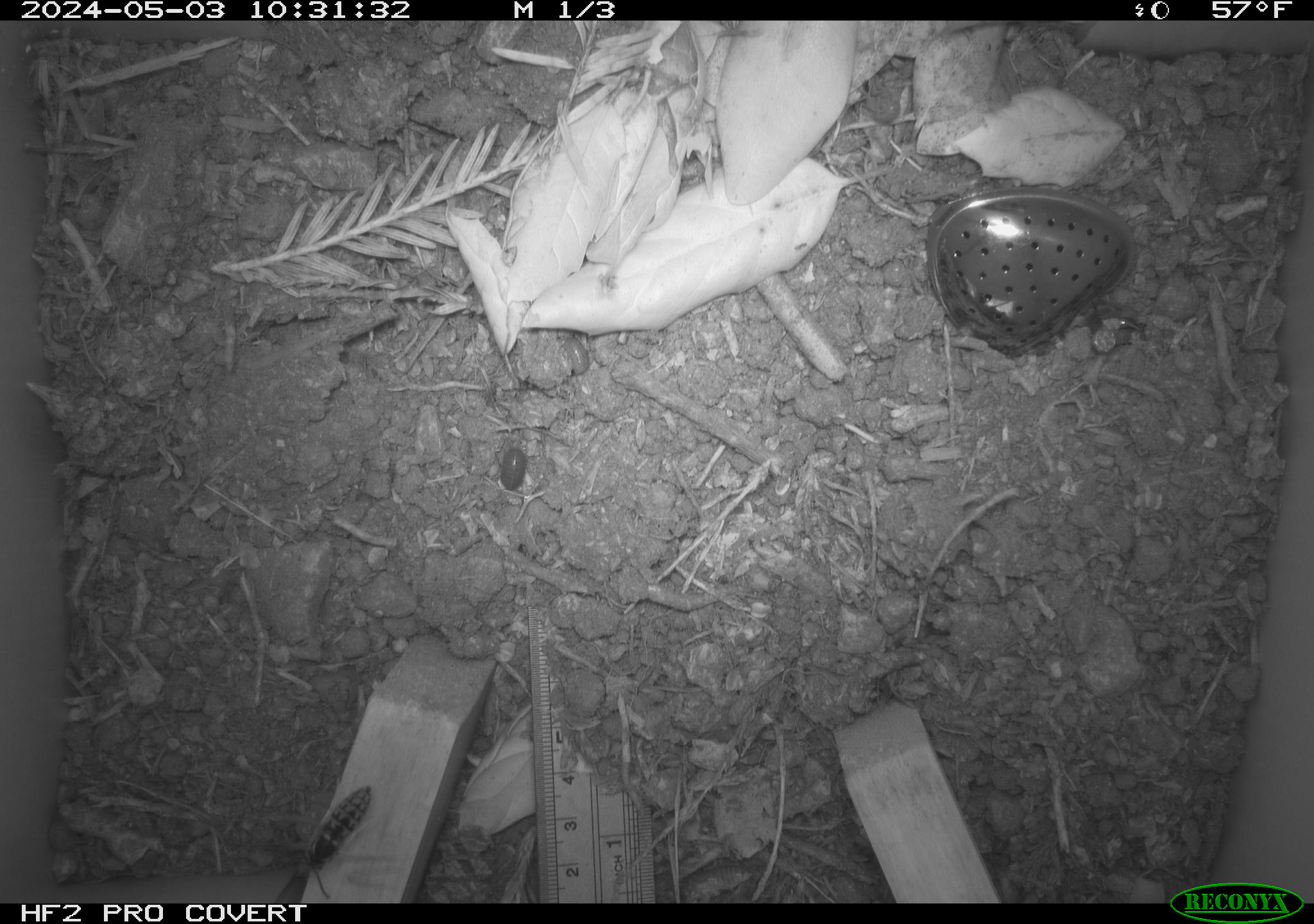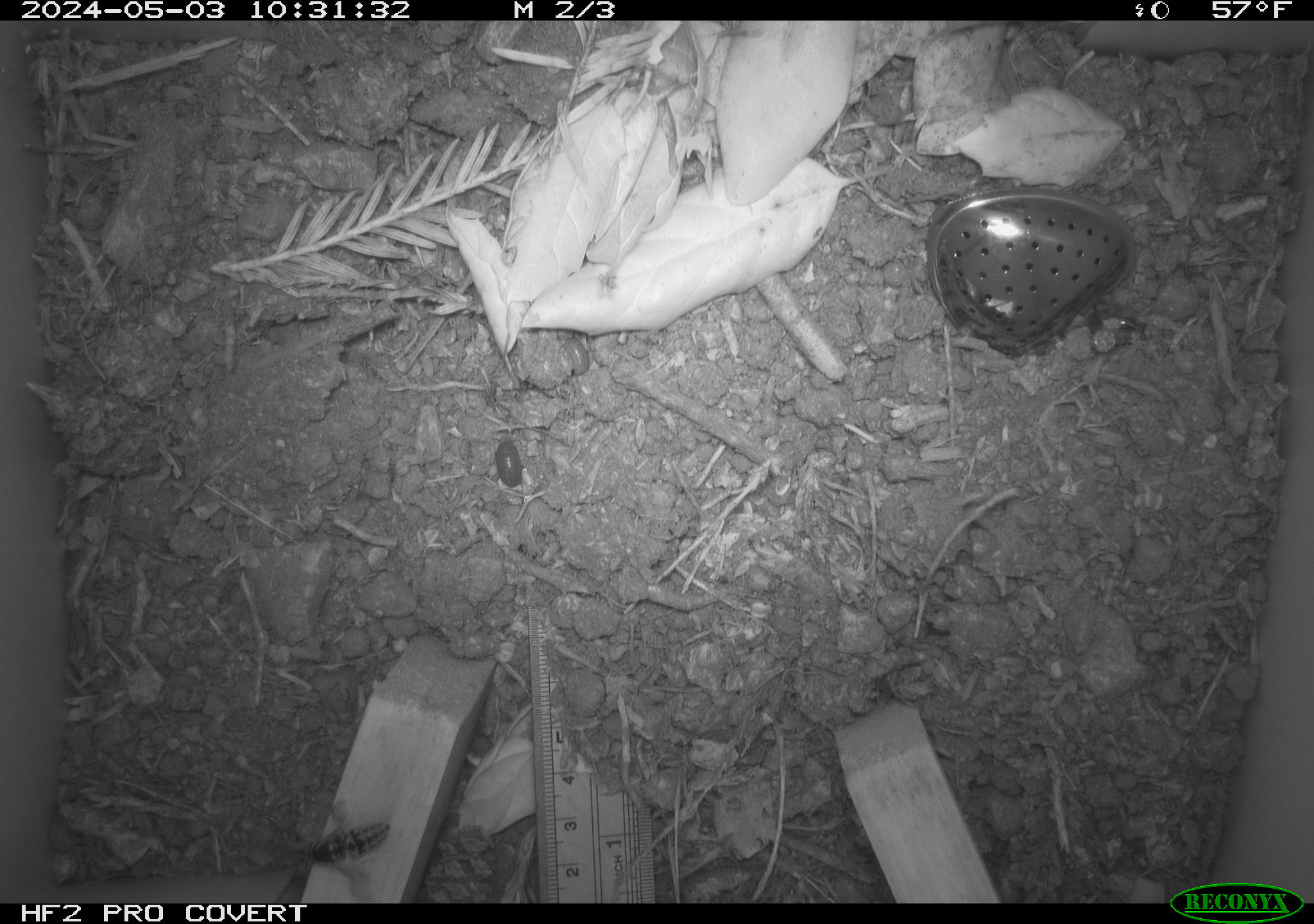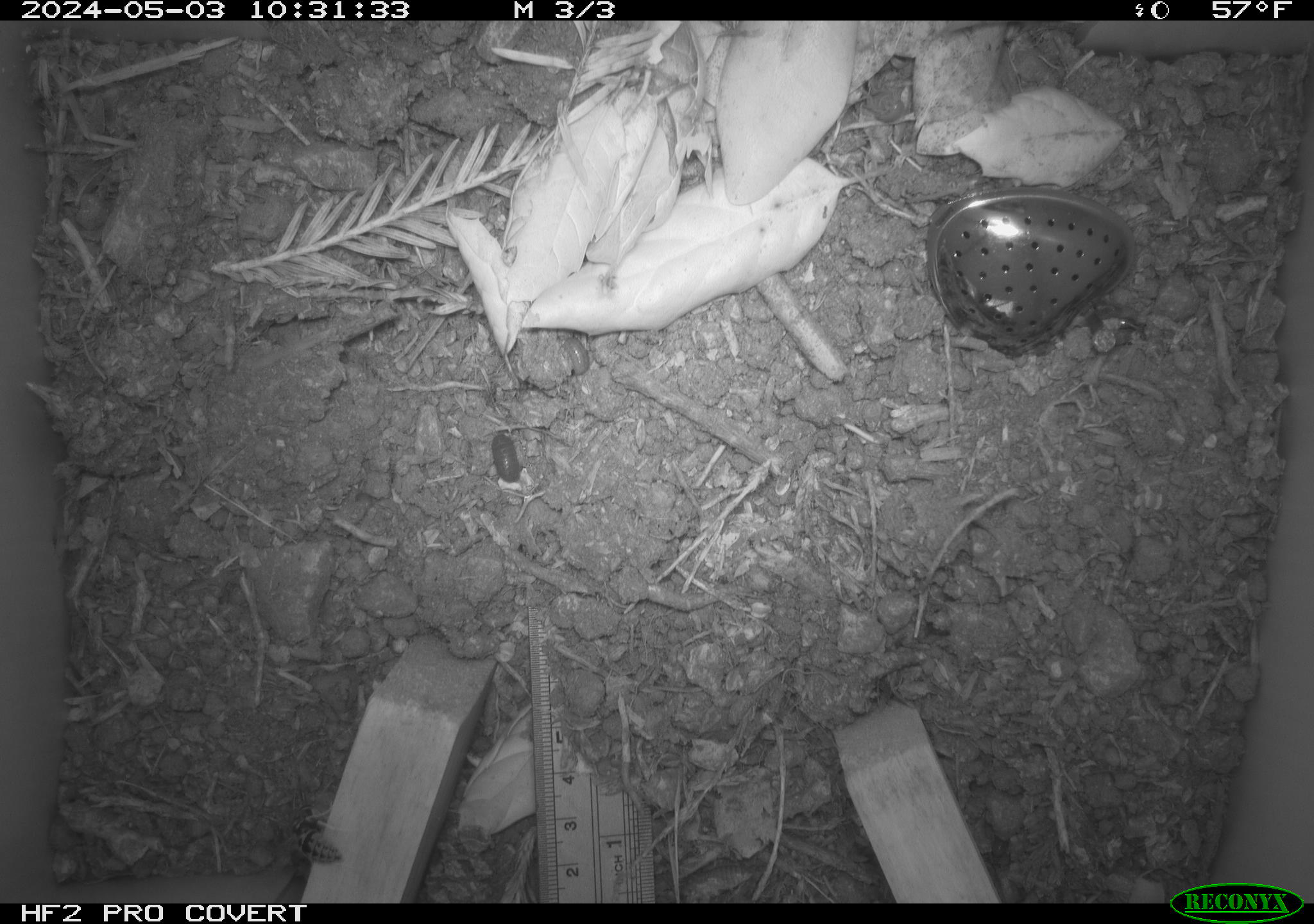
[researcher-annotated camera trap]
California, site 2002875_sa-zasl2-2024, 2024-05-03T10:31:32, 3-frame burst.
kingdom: Animalia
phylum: Arthropoda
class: Insecta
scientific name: Insecta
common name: insect